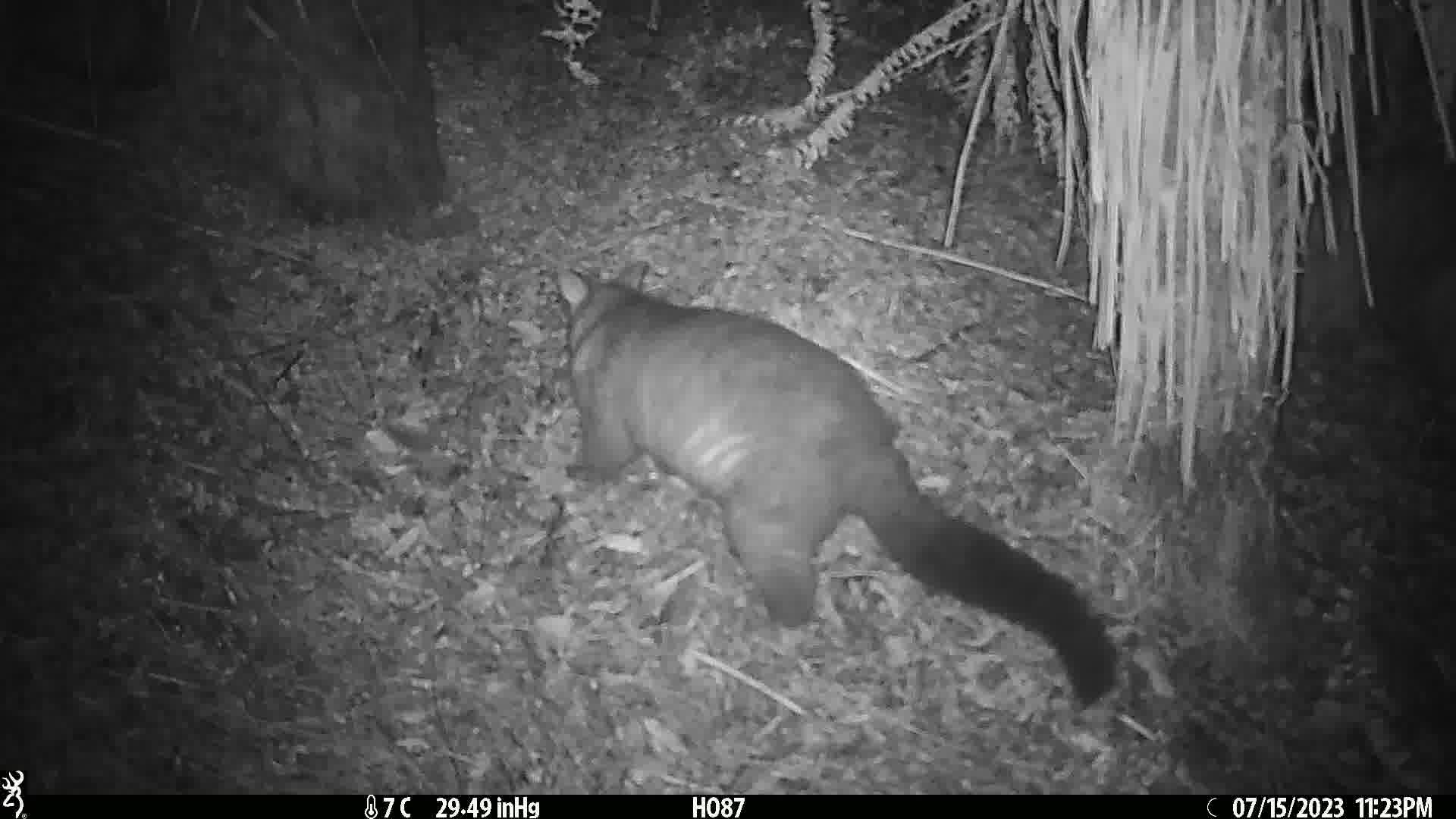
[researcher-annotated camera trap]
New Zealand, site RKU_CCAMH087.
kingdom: Animalia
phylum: Chordata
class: Mammalia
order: Diprotodontia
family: Phalangeridae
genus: Trichosurus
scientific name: Trichosurus vulpecula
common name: common brushtail possum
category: possum